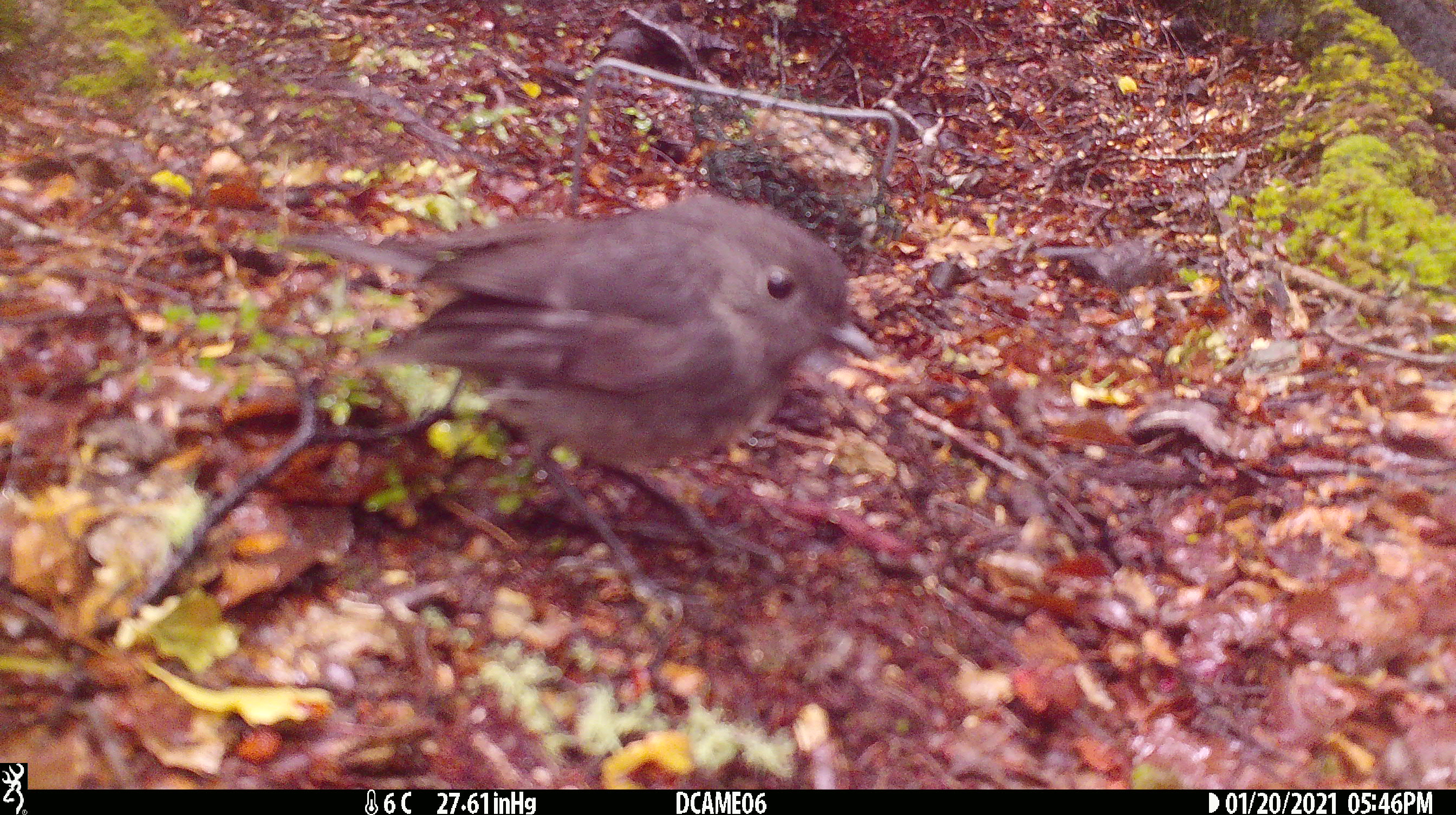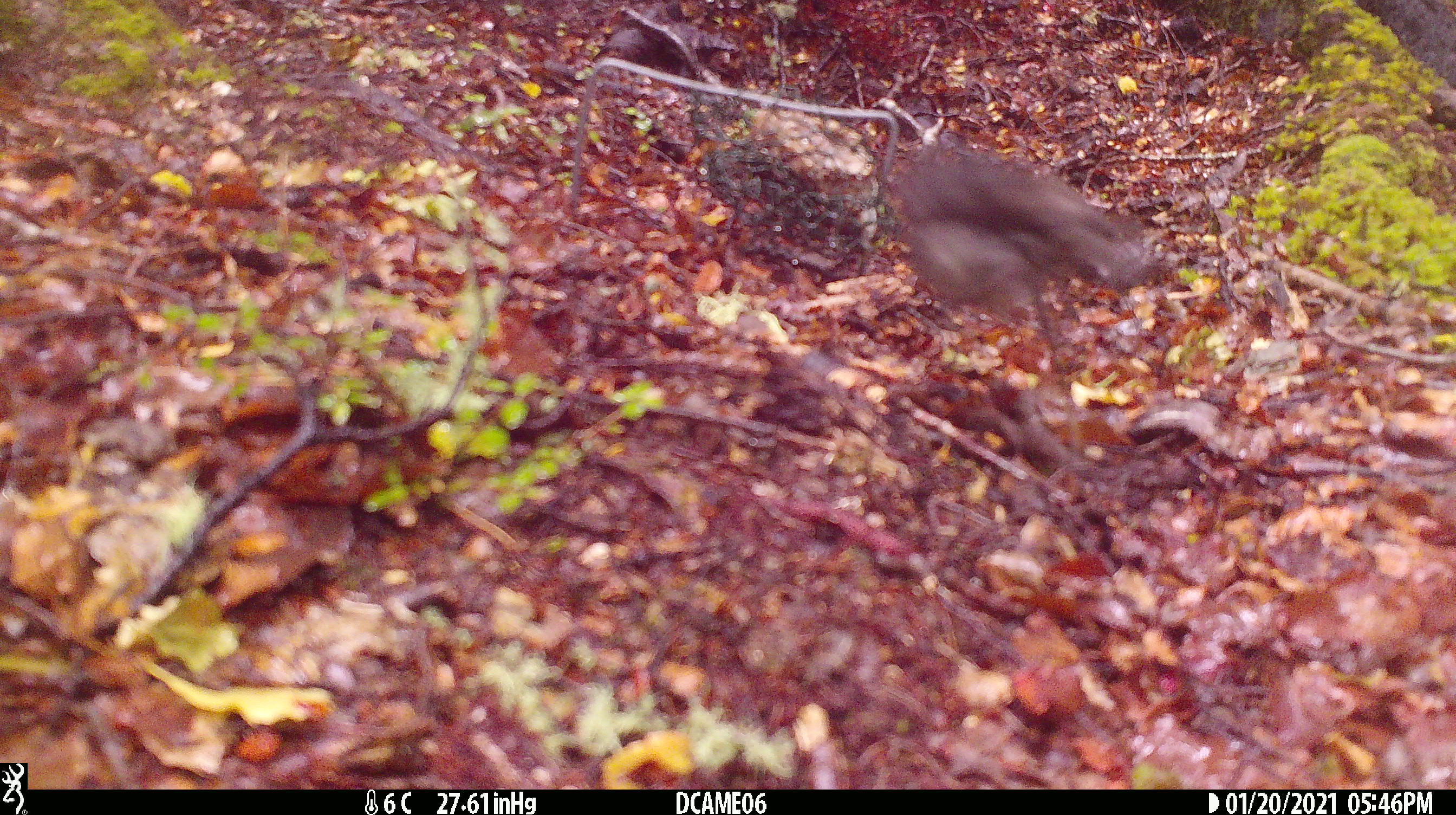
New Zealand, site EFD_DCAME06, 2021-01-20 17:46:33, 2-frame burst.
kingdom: Animalia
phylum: Chordata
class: Aves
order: Passeriformes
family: Petroicidae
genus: Petroica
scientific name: Petroica australis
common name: new zealand robin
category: robin